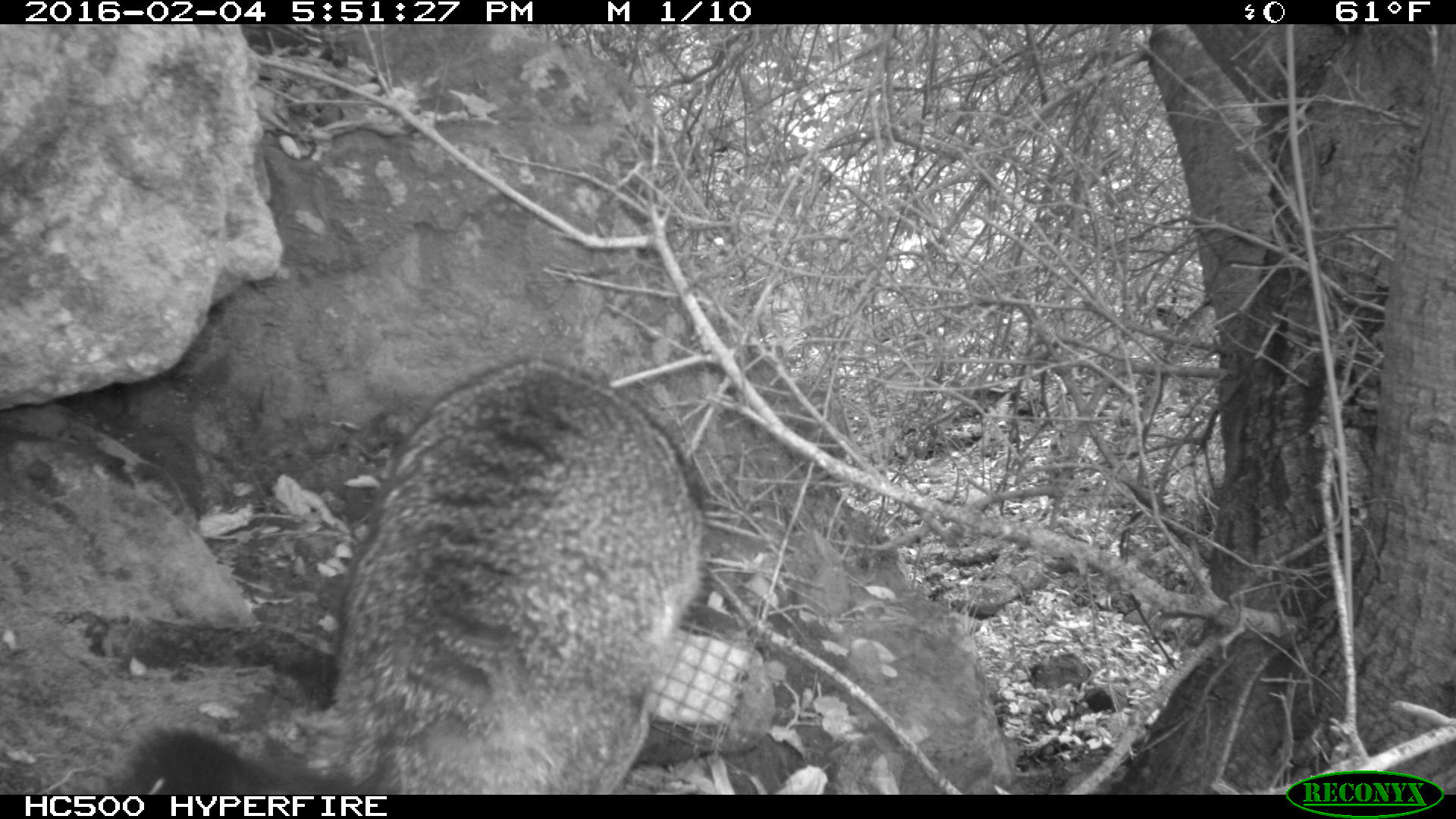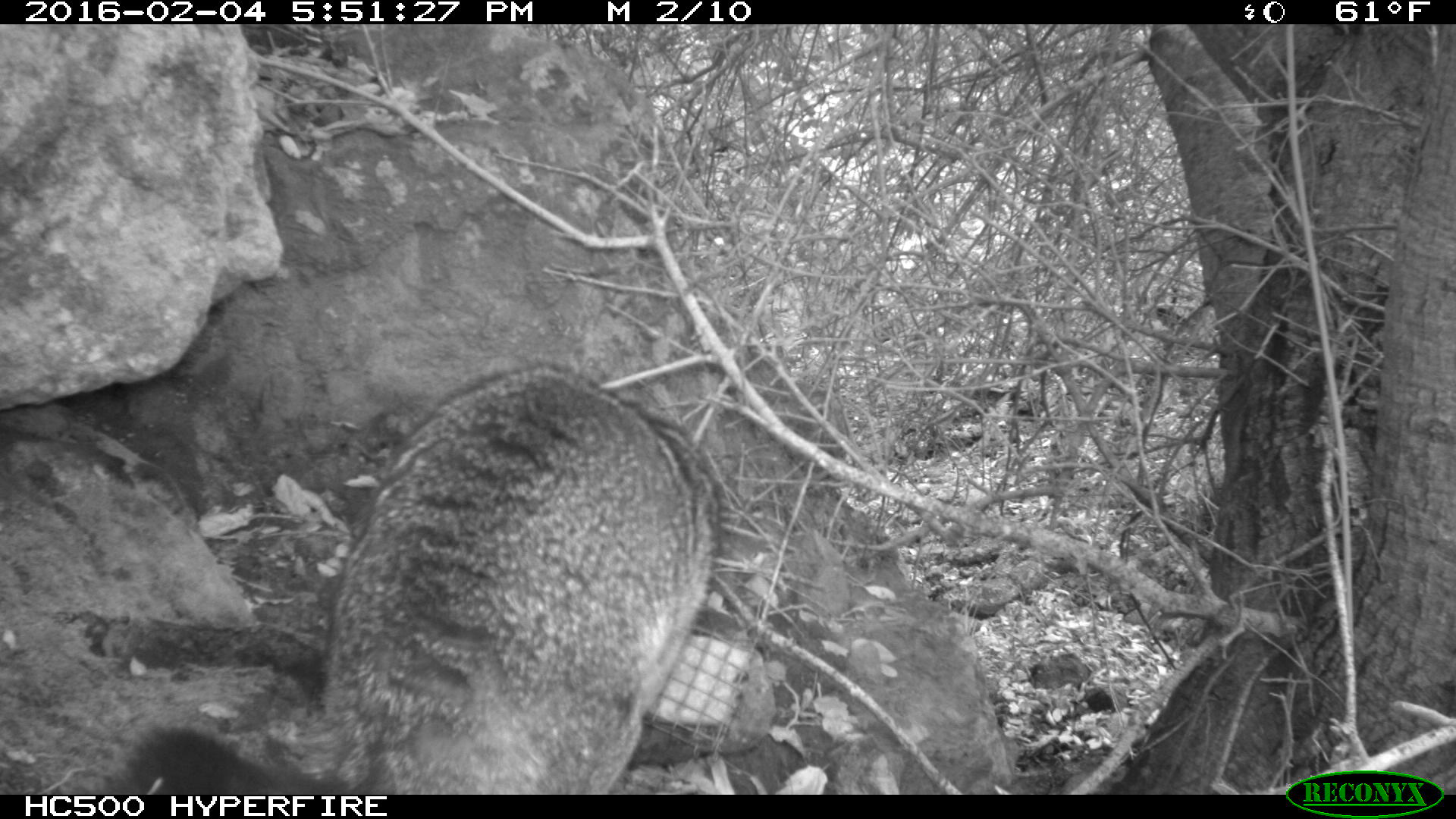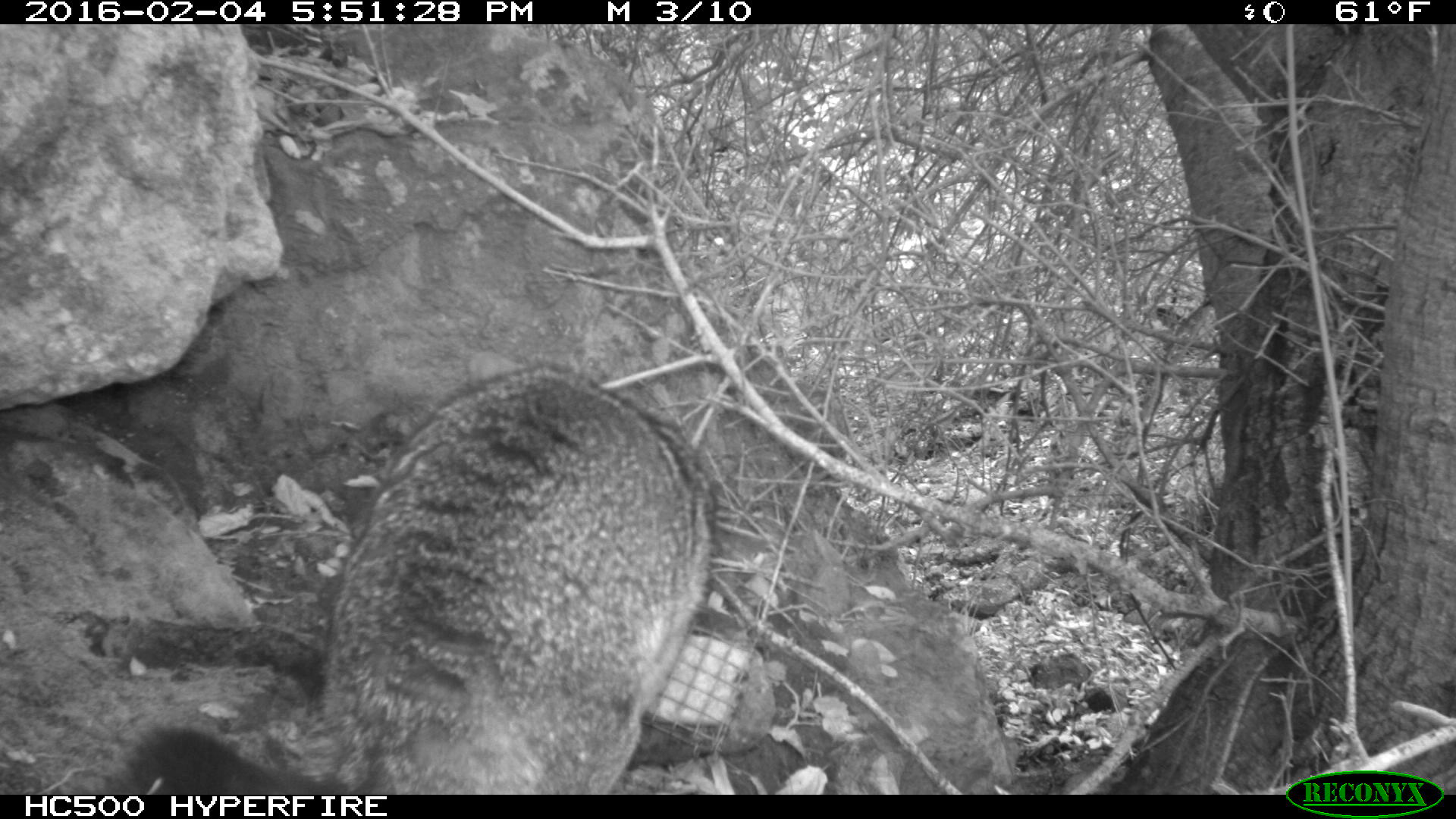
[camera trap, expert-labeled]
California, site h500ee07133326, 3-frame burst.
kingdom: Animalia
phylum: Chordata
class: Mammalia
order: Carnivora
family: Canidae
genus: Urocyon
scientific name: Urocyon littoralis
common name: island fox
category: fox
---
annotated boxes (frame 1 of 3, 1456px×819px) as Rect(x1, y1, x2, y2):
fox: Rect(125, 360, 704, 793)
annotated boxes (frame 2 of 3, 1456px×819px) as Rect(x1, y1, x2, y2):
fox: Rect(118, 357, 723, 793)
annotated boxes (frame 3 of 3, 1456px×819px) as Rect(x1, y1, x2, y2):
fox: Rect(115, 366, 716, 794)